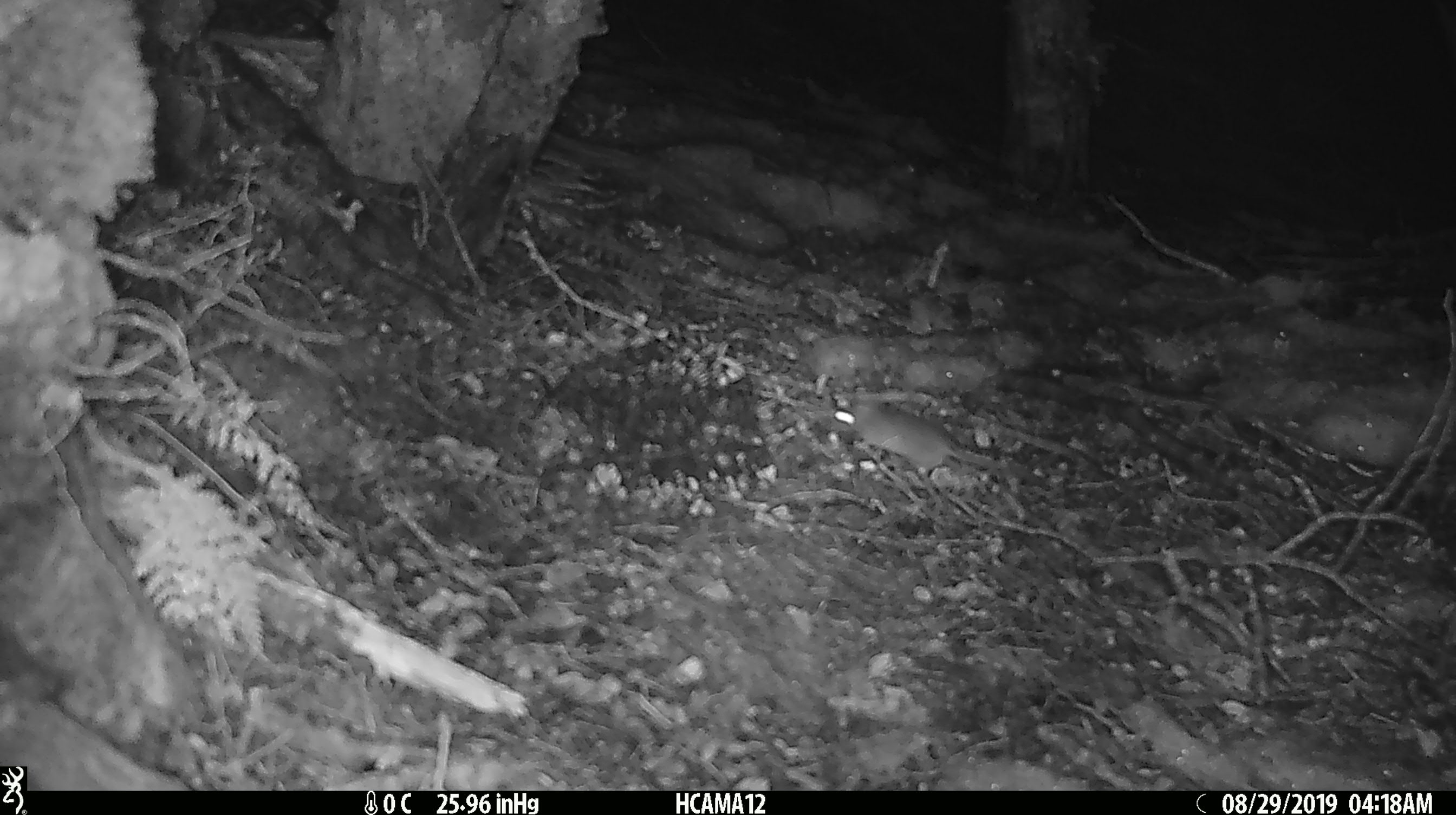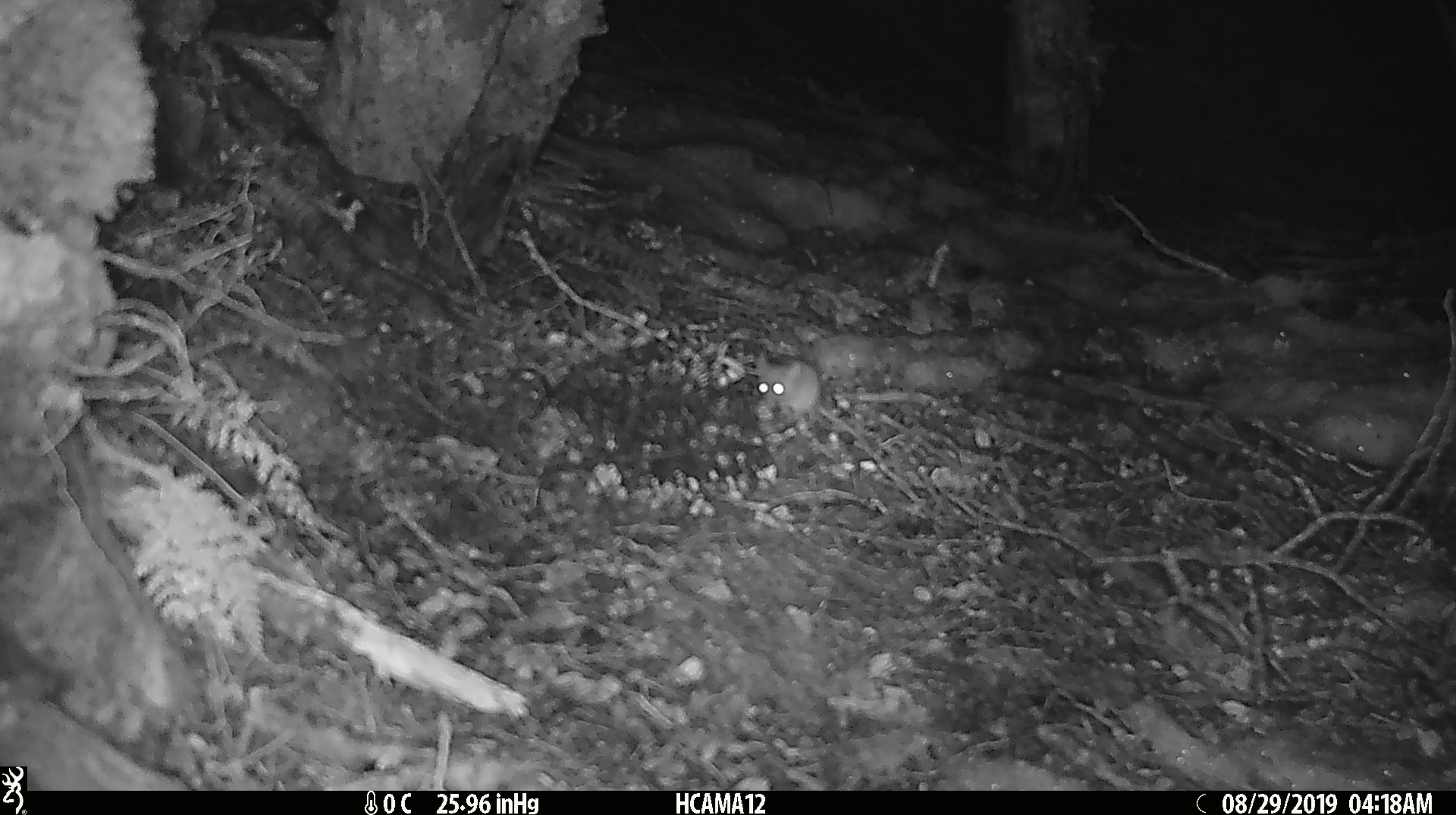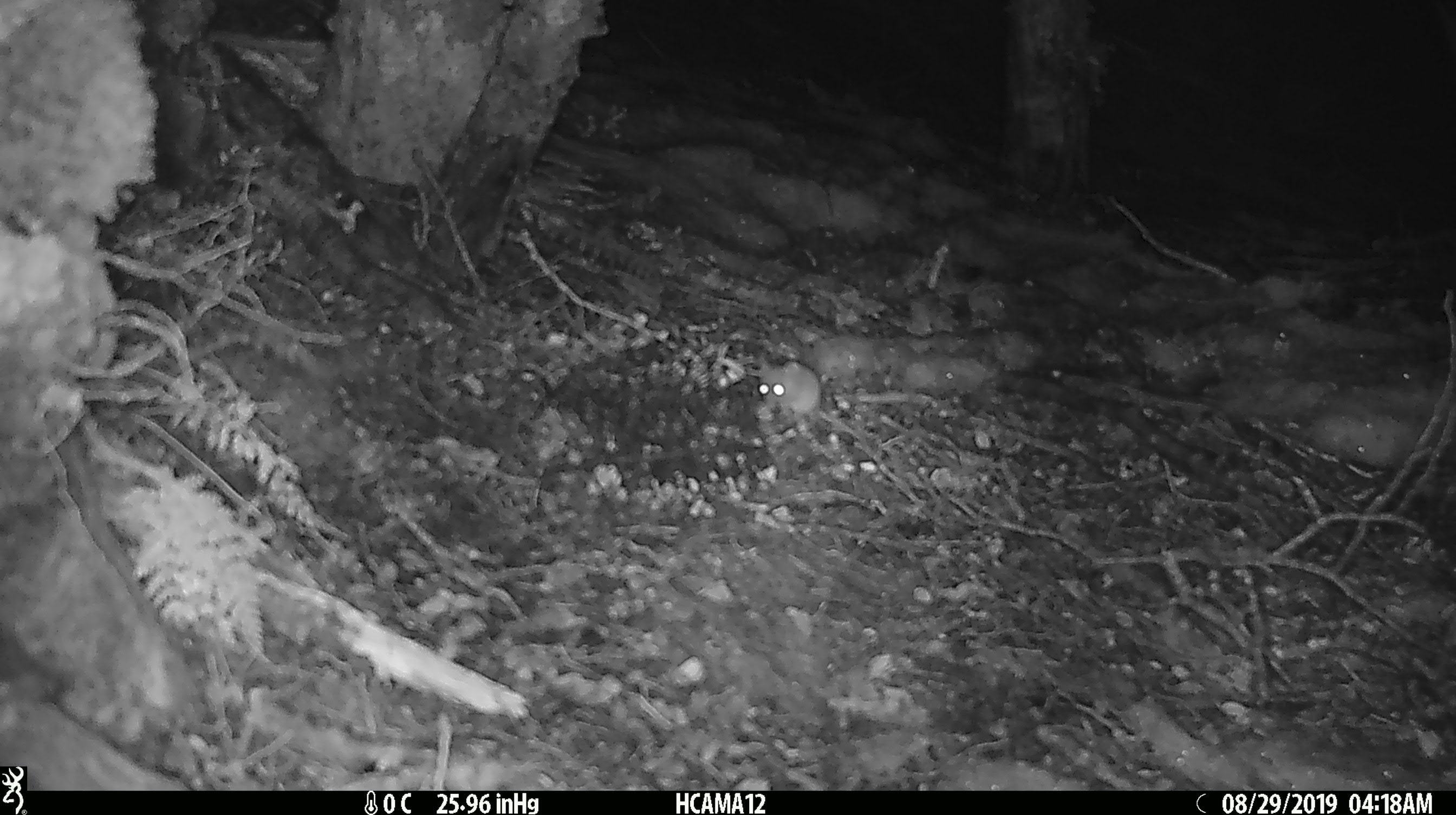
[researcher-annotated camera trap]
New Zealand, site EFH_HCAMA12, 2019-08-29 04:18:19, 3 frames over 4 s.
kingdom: Animalia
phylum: Chordata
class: Mammalia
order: Rodentia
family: Muridae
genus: Mus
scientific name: Mus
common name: mouse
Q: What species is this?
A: Mouse (Mus).